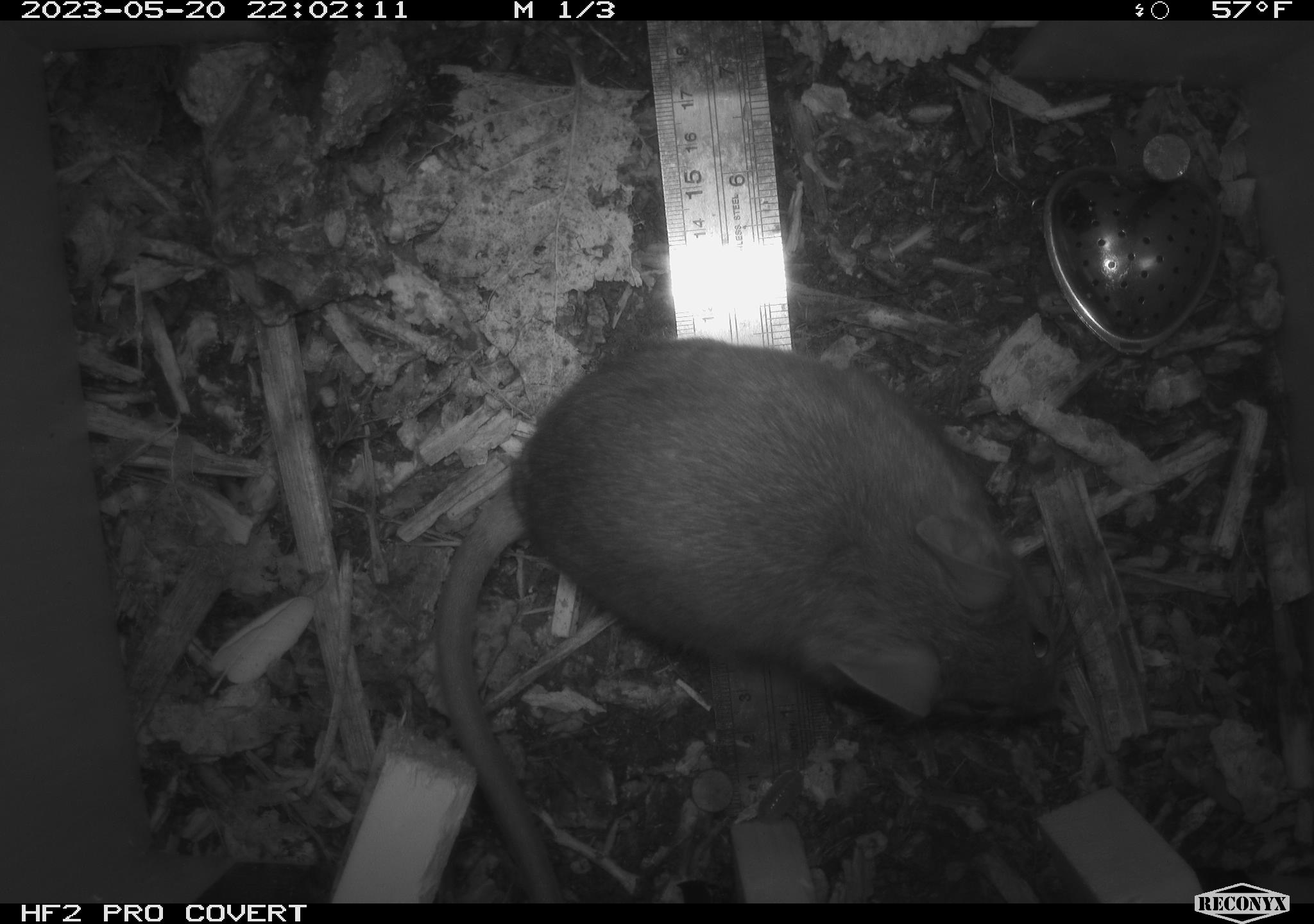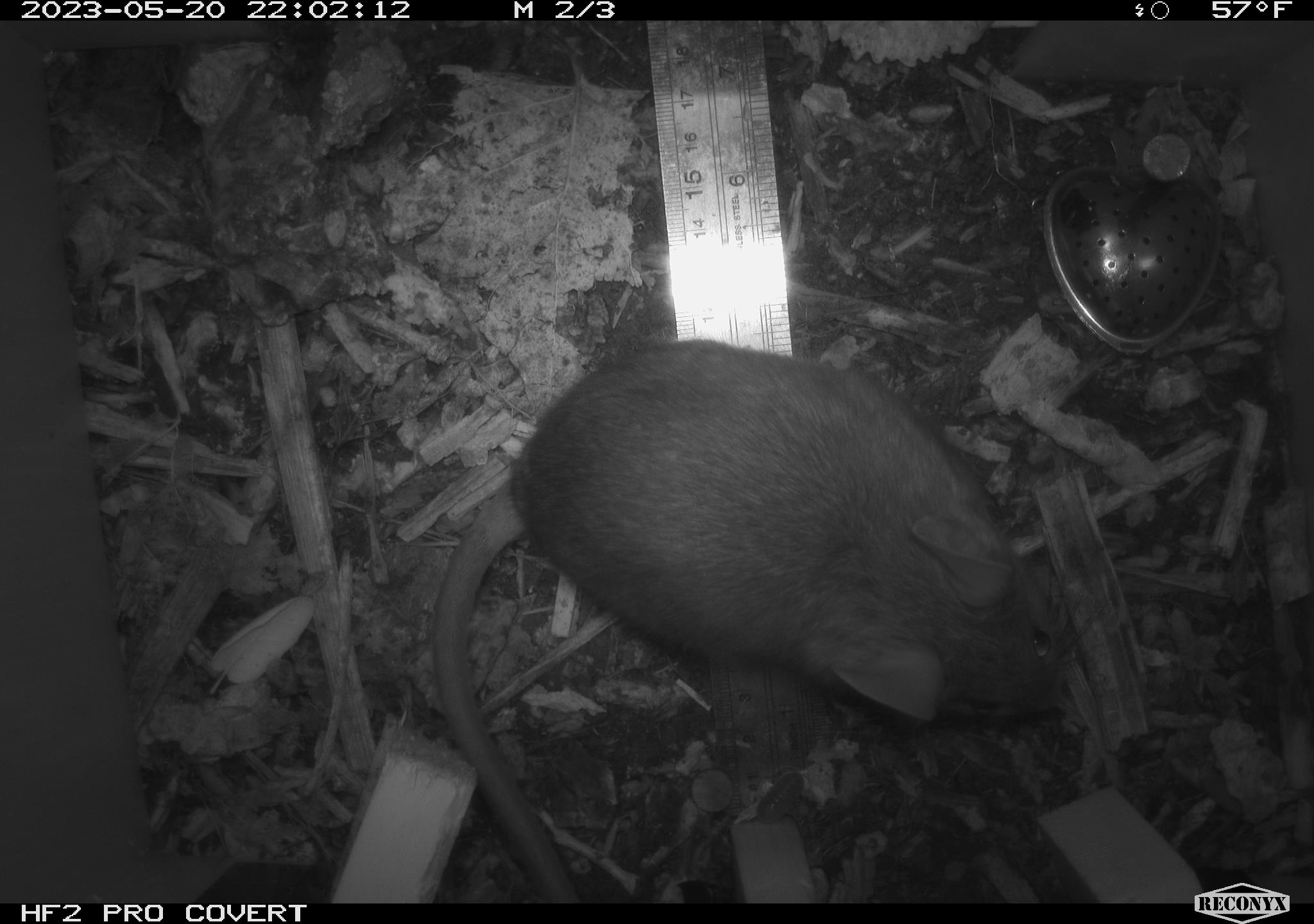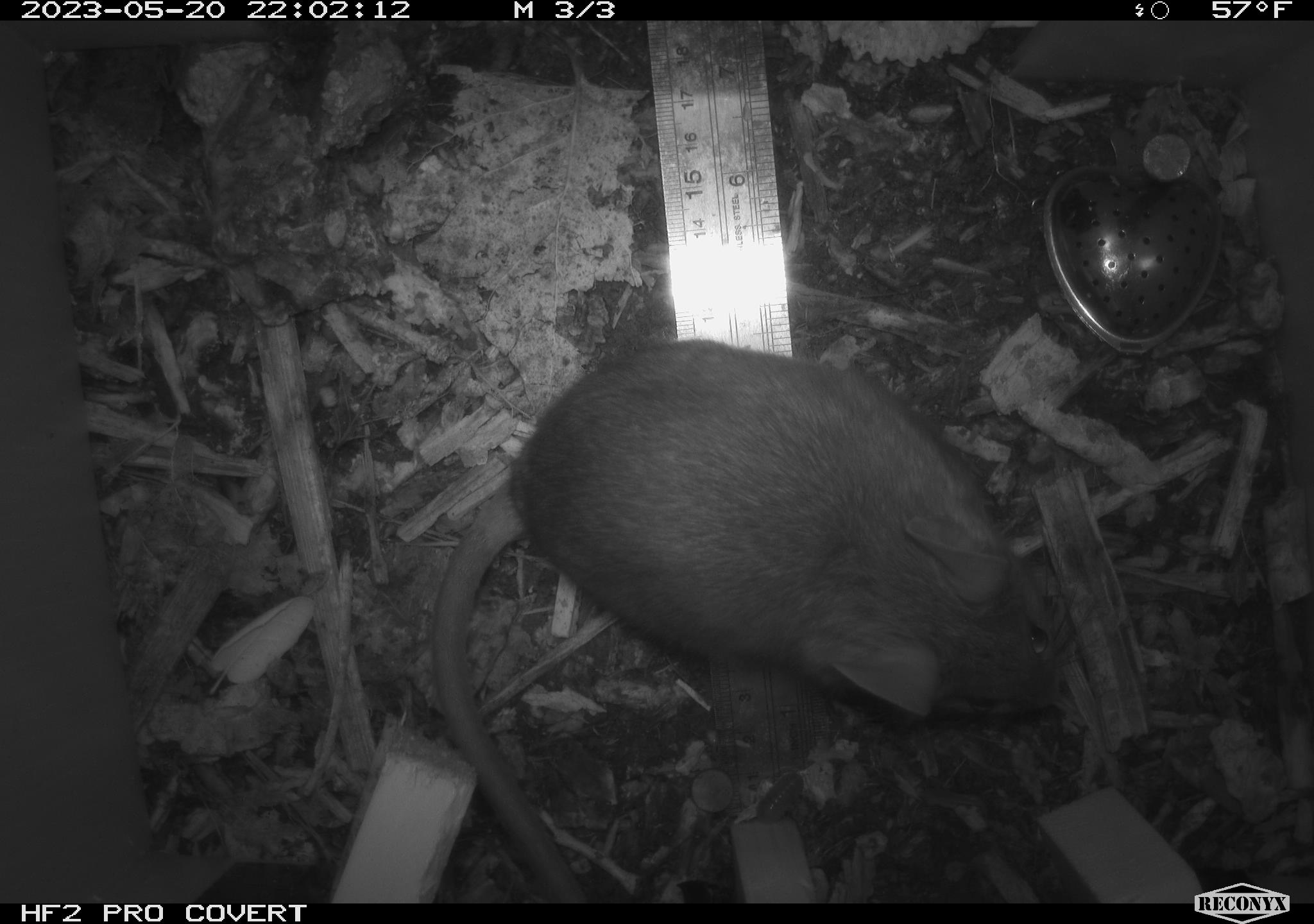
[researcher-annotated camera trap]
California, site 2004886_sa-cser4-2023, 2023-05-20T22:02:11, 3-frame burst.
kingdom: Animalia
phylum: Chordata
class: Mammalia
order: Rodentia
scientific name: Rodentia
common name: woodrat or rat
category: woodrat or rat species